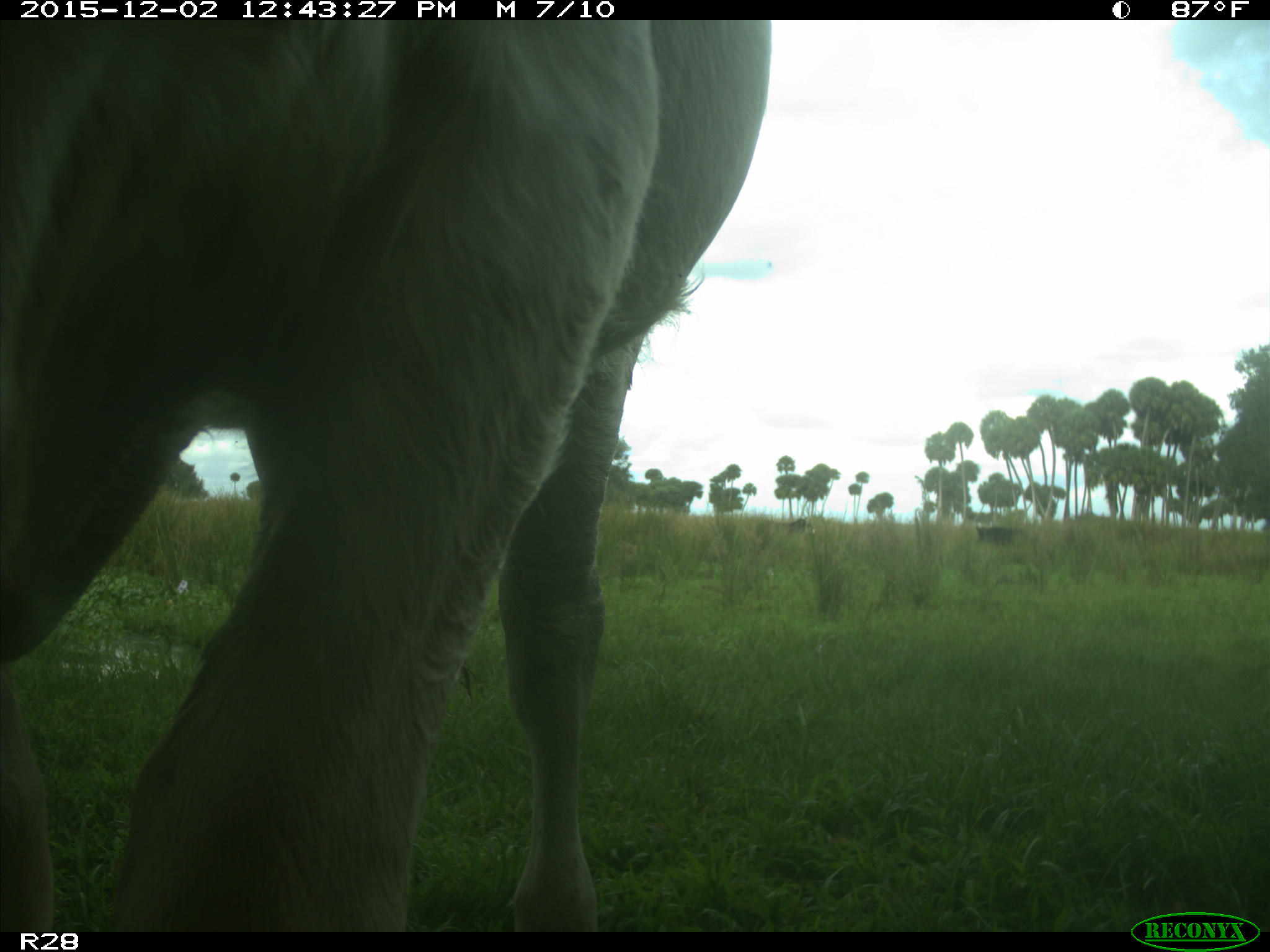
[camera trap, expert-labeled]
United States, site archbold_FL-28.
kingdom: Animalia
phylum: Chordata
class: Mammalia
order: Artiodactyla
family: Bovidae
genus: Bos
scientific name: Bos taurus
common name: domestic cow